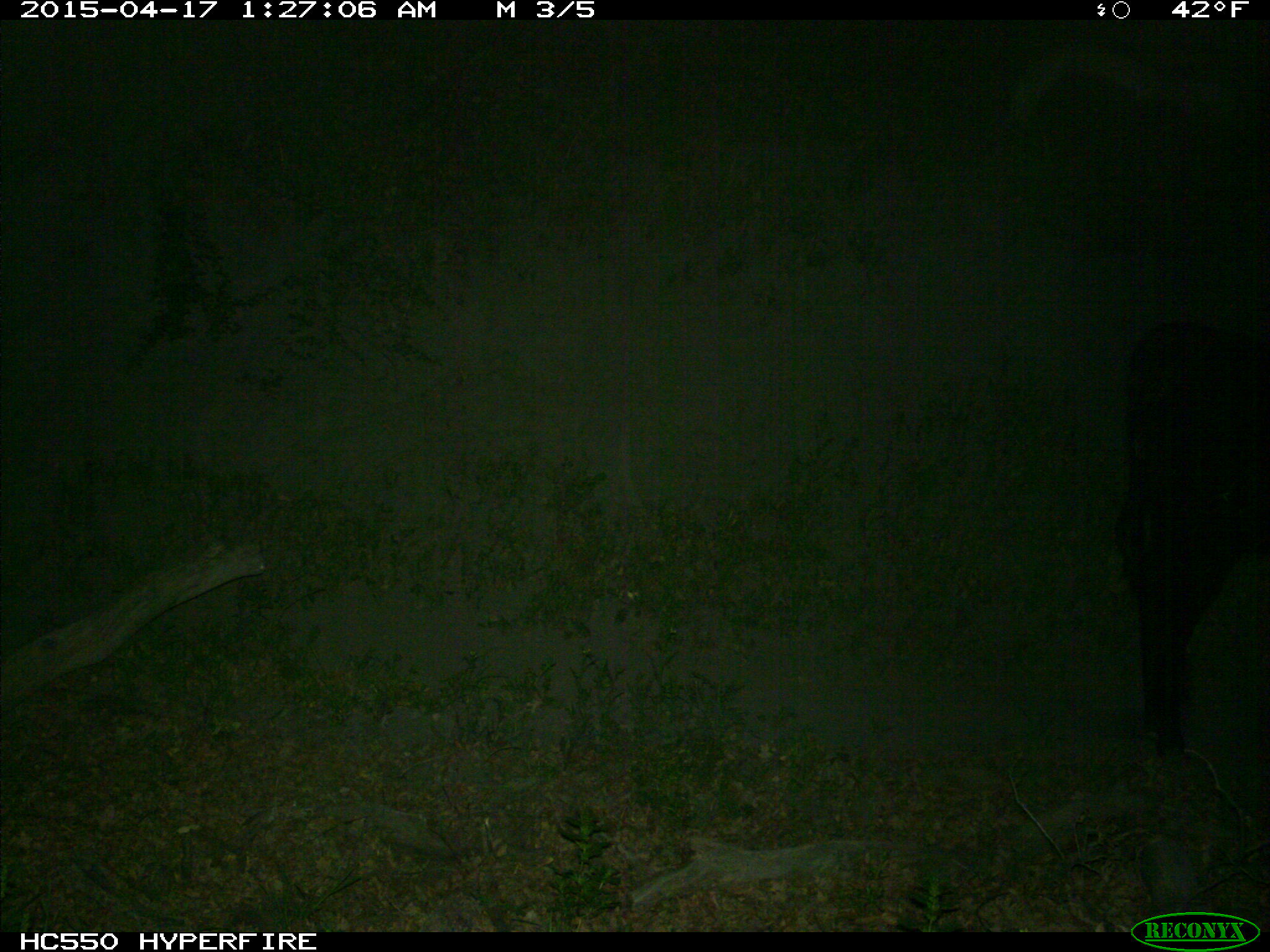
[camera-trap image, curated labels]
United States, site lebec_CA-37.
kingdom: Animalia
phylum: Chordata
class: Mammalia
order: Artiodactyla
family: Bovidae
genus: Bos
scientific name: Bos taurus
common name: domestic cow